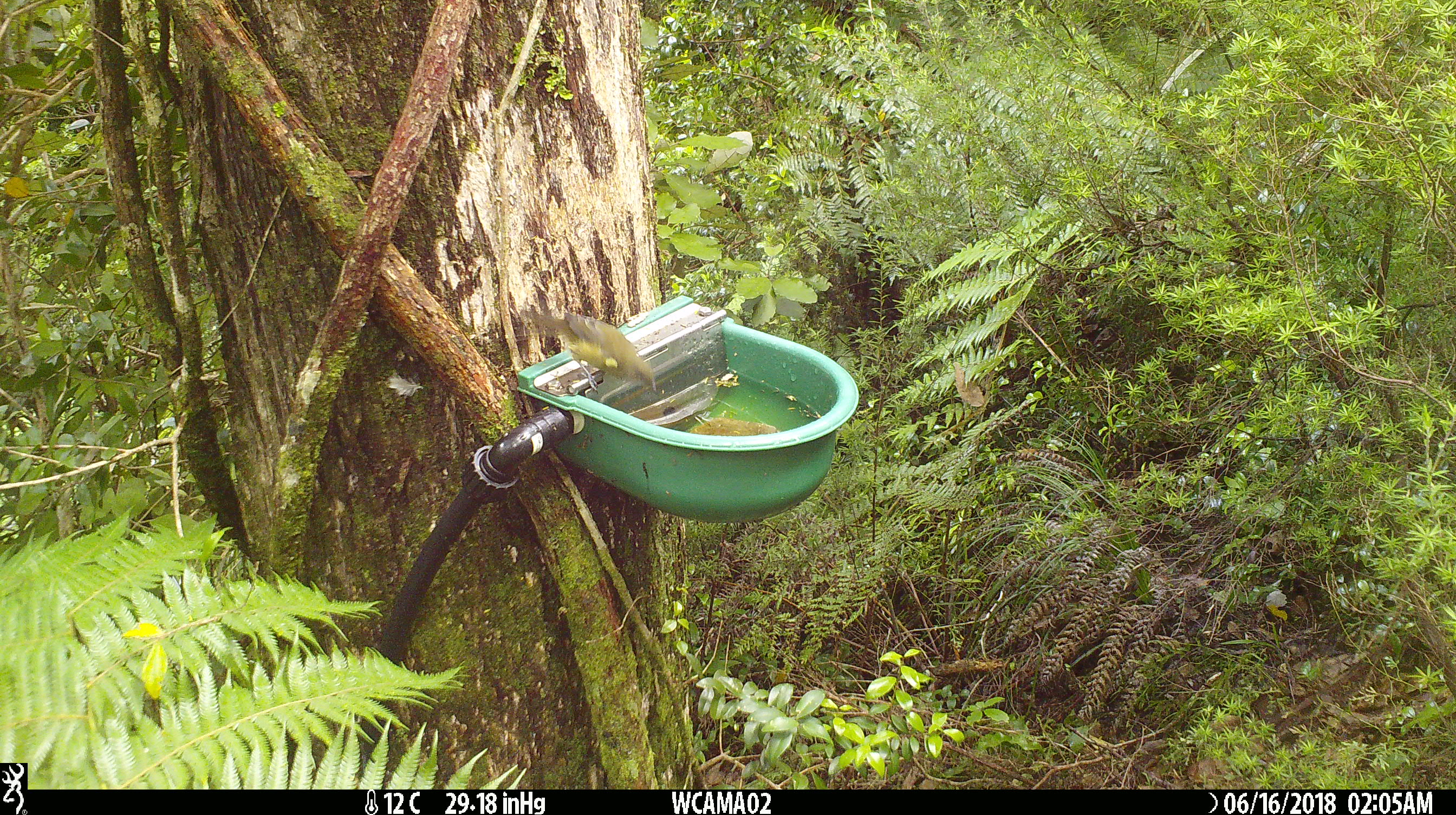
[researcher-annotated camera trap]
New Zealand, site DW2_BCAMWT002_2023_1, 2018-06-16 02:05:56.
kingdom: Animalia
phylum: Chordata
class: Aves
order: Passeriformes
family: Meliphagidae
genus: Anthornis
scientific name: Anthornis melanura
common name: new zealand bellbird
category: bellbird